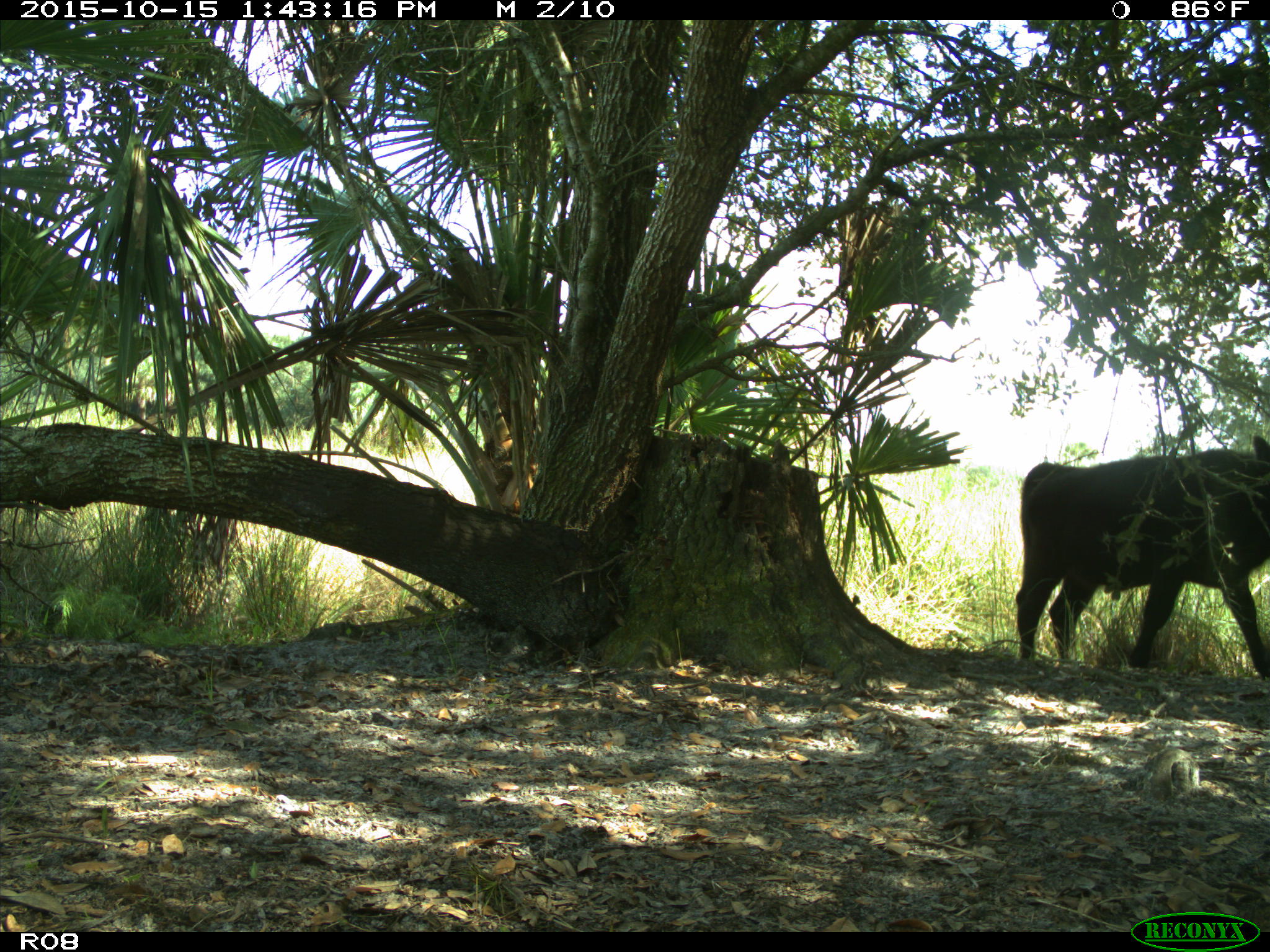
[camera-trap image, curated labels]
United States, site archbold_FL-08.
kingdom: Animalia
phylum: Chordata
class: Mammalia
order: Artiodactyla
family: Bovidae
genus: Bos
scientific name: Bos taurus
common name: domestic cow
Bos taurus (domestic cow).